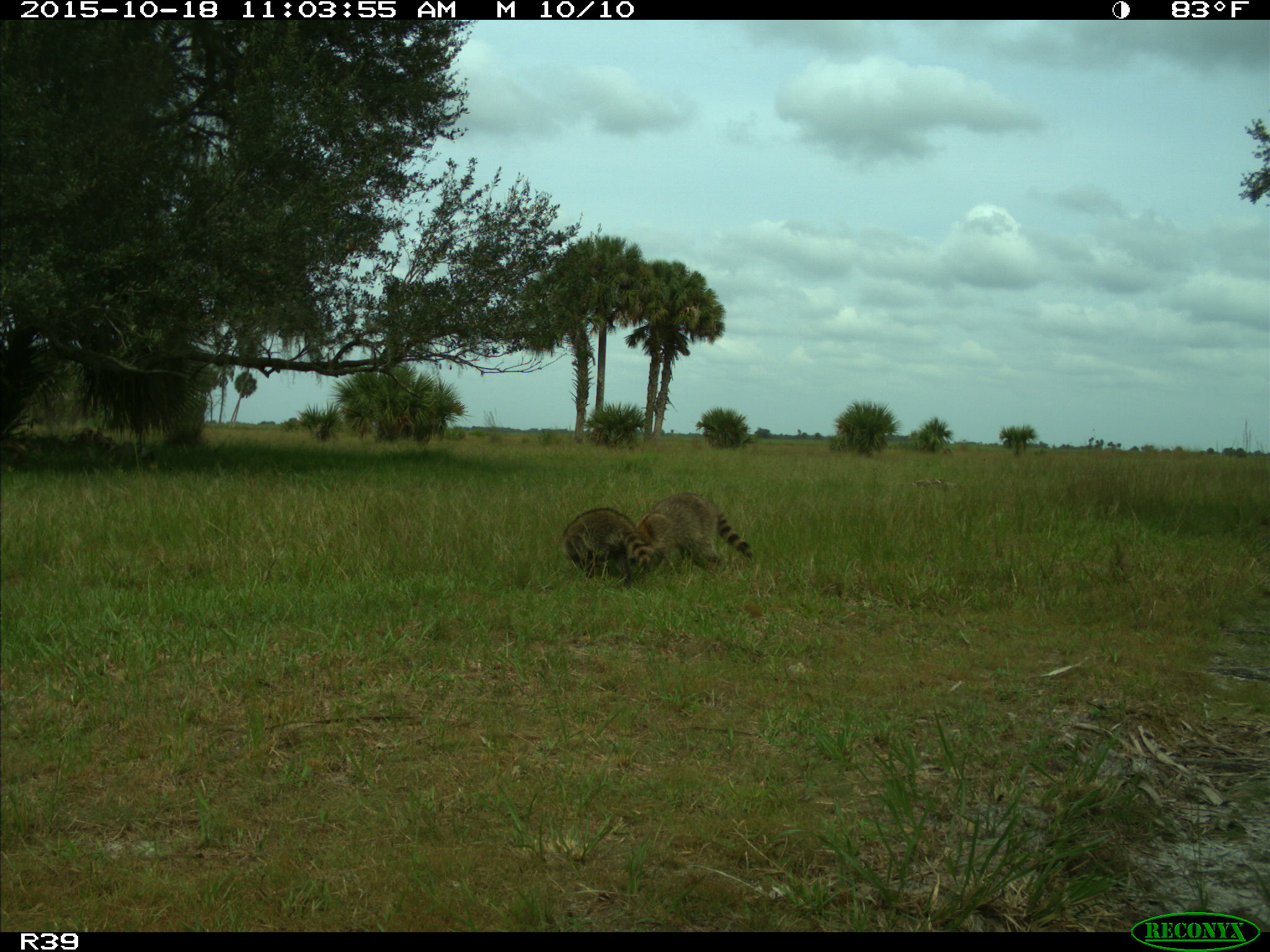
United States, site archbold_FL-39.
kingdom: Animalia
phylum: Chordata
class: Mammalia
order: Carnivora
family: Procyonidae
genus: Procyon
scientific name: Procyon lotor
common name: common raccoon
Procyon lotor (common raccoon).